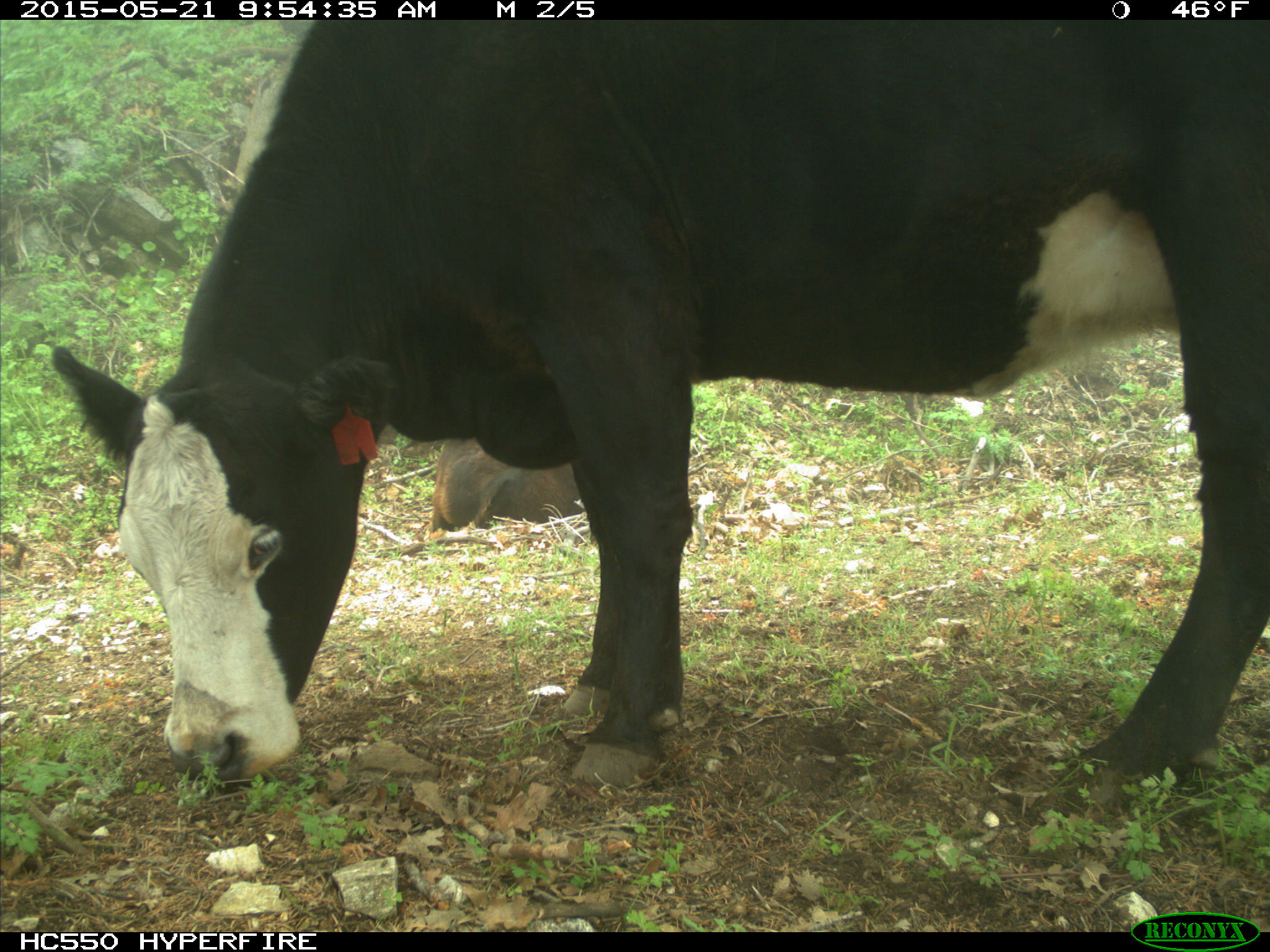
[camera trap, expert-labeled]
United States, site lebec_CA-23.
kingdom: Animalia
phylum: Chordata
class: Mammalia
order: Artiodactyla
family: Bovidae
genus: Bos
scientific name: Bos taurus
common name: domestic cow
Bos taurus (domestic cow).